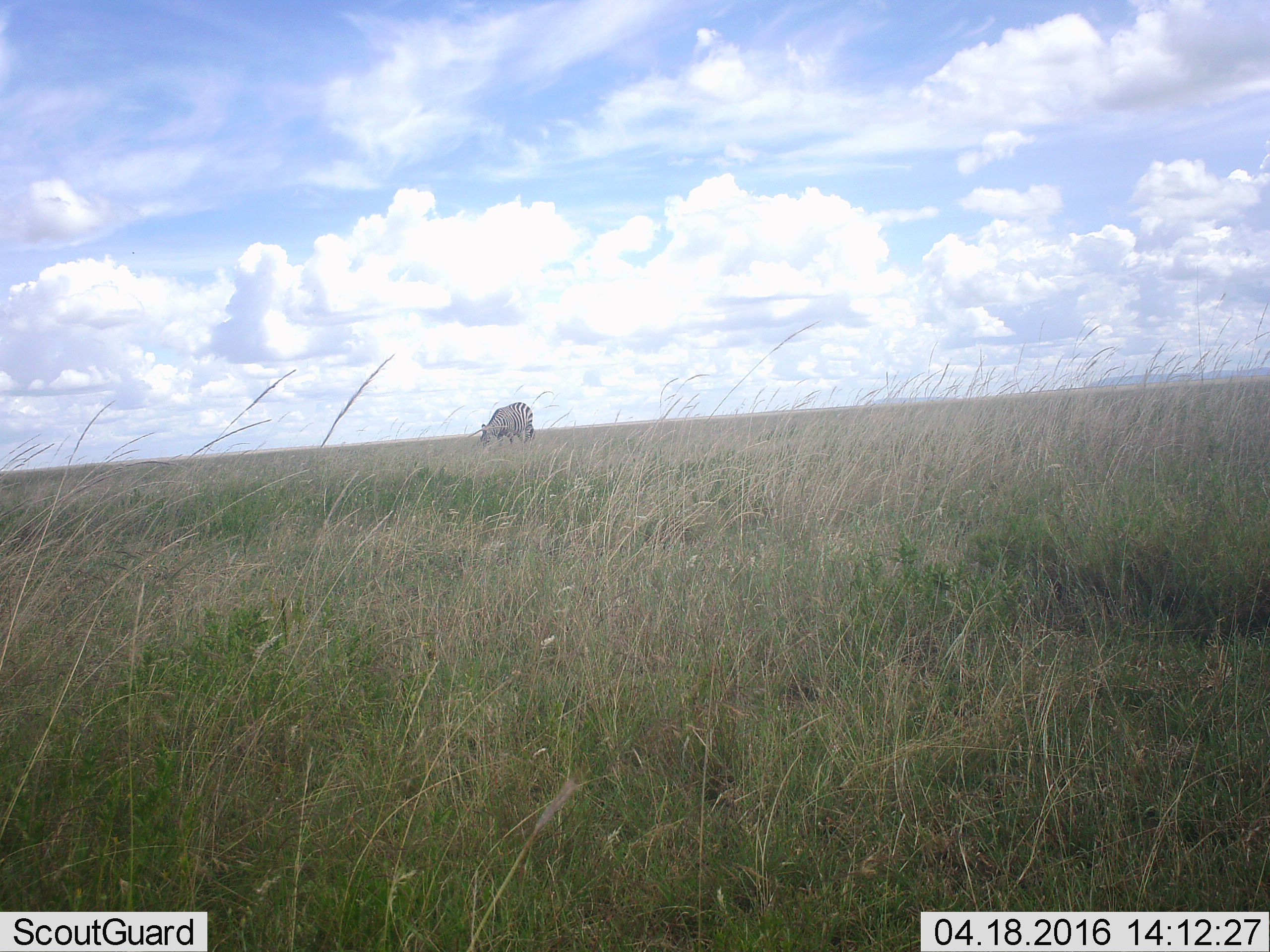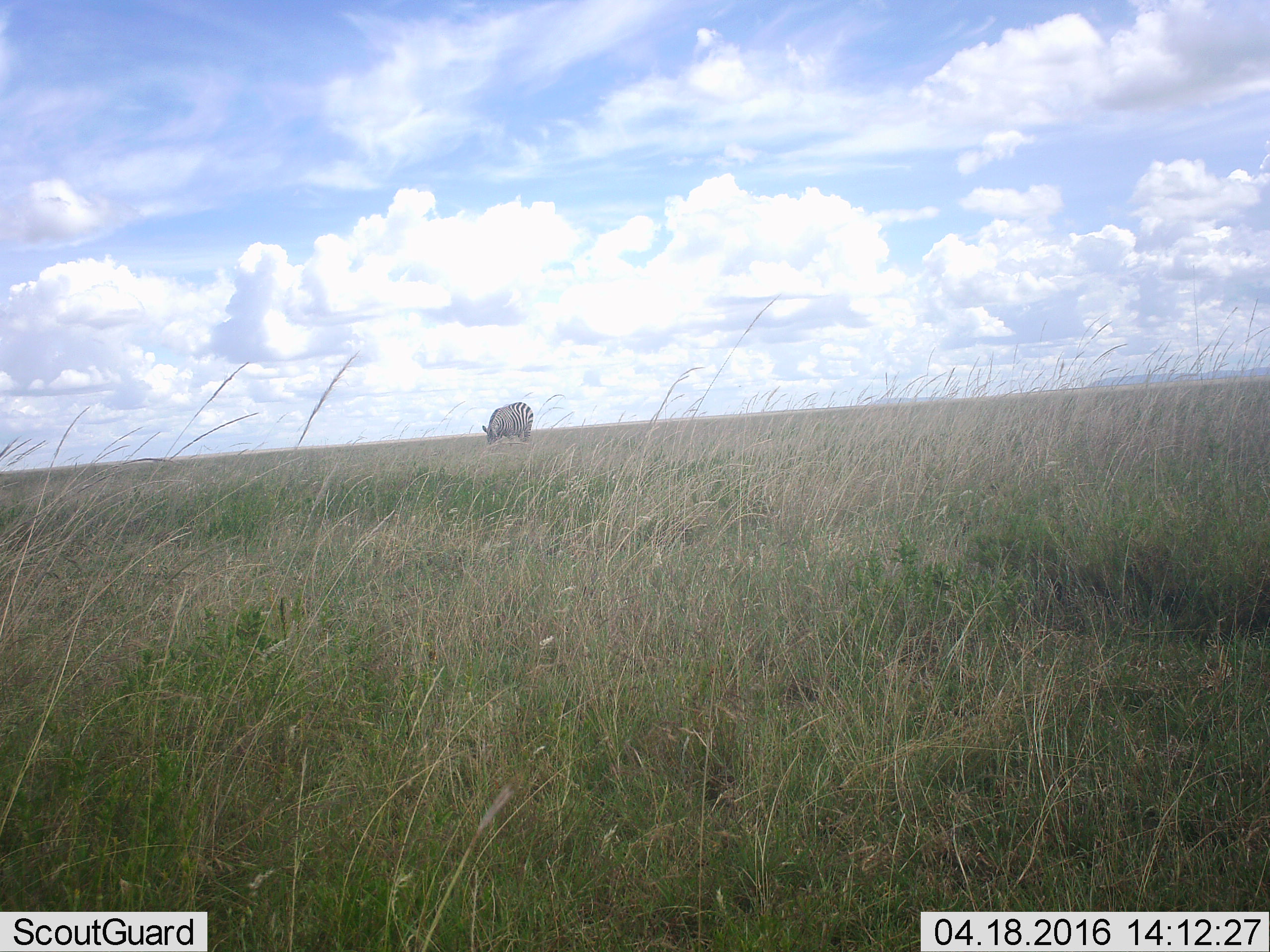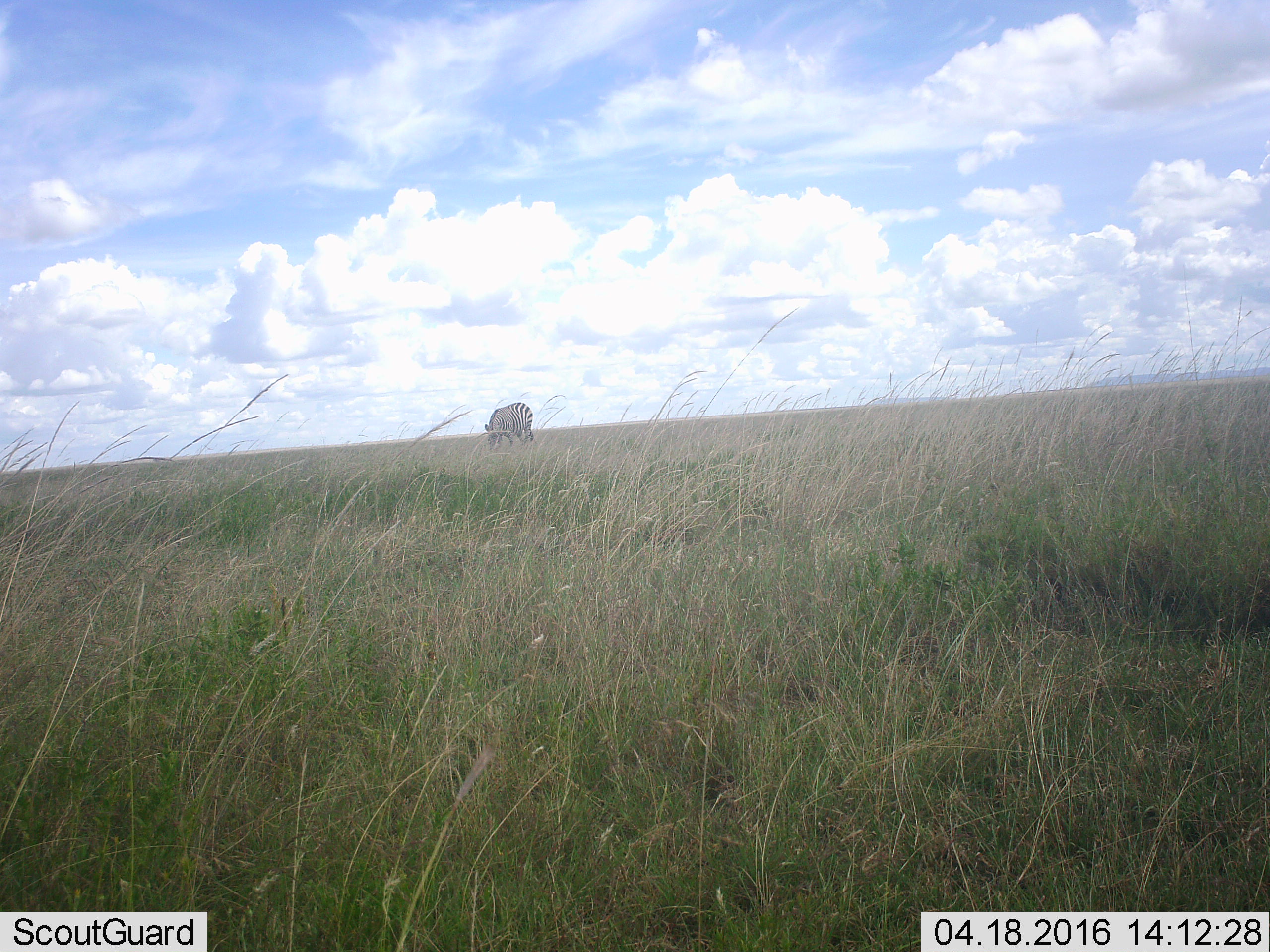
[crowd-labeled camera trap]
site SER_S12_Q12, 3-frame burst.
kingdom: Animalia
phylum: Chordata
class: Mammalia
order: Perissodactyla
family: Equidae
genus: Equus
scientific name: Equus quagga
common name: plains zebra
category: zebraplains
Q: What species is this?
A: Zebraplains (plains zebra) (Equus quagga).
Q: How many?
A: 1.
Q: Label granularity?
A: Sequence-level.